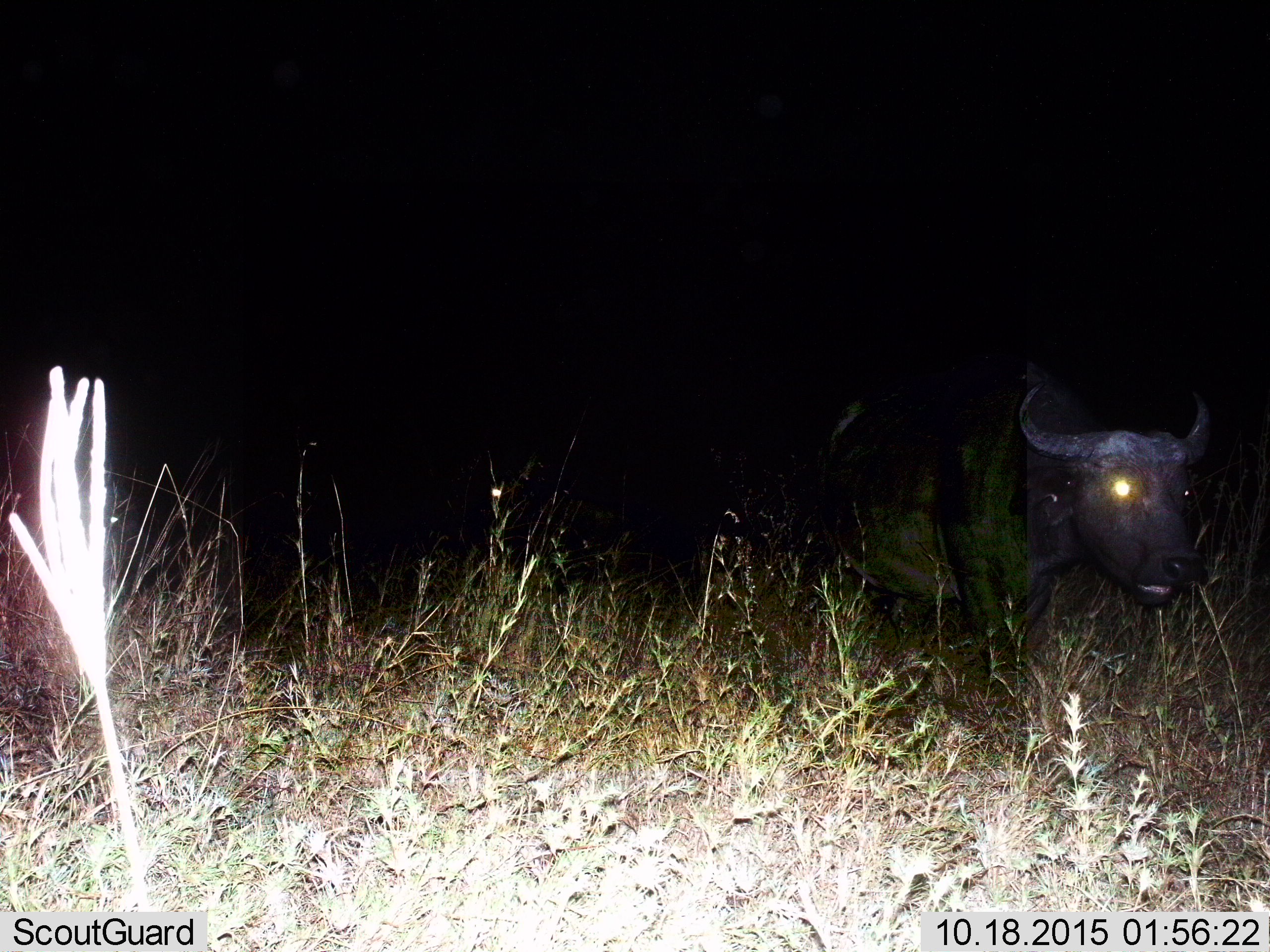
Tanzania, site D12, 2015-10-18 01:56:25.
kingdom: Animalia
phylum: Chordata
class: Mammalia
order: Artiodactyla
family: Bovidae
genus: Syncerus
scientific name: Syncerus caffer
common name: cape buffalo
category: buffalo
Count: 1.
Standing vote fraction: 50%.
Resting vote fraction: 0%.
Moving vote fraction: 50%.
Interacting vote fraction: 0%.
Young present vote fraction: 0%.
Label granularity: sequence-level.